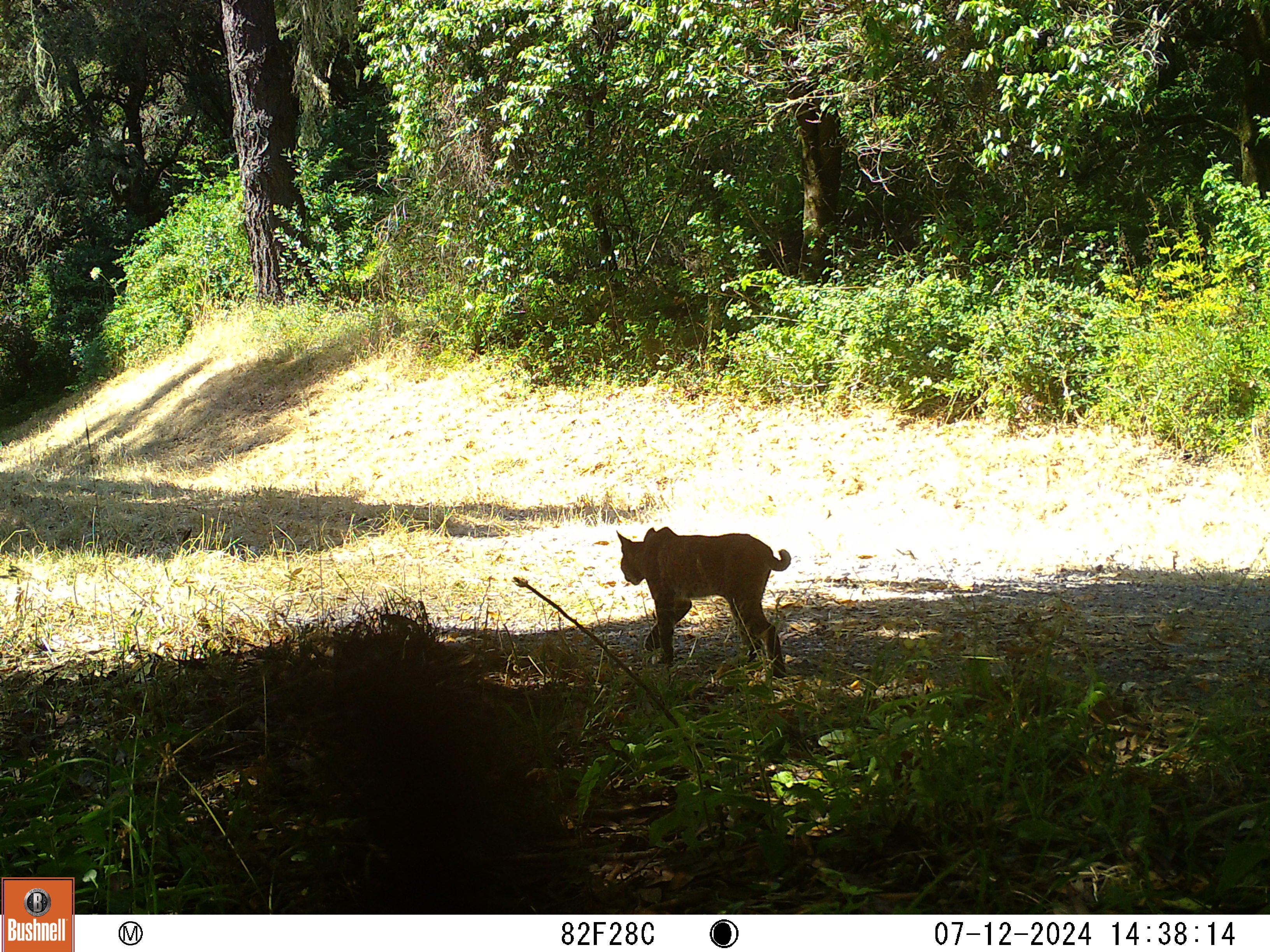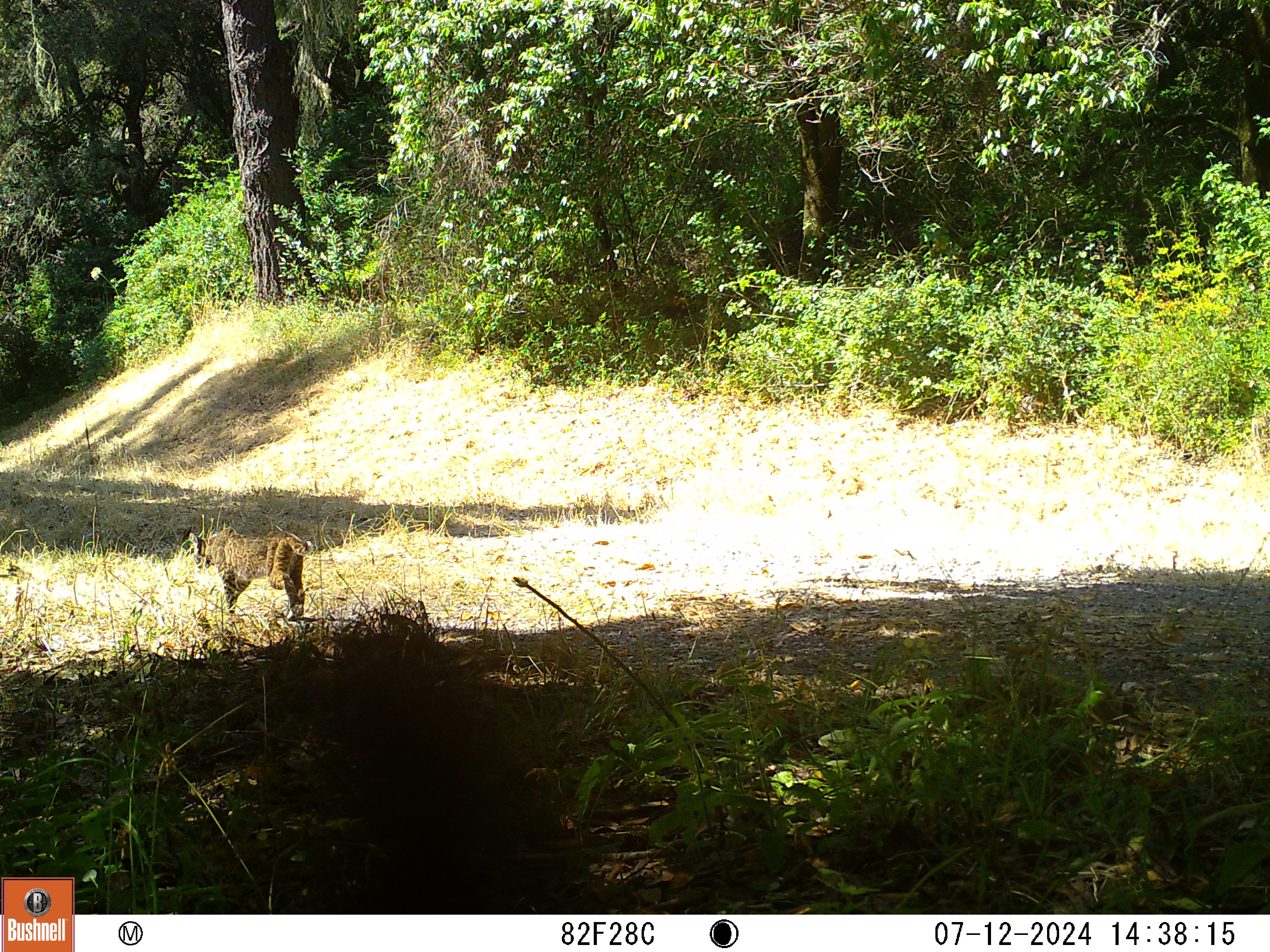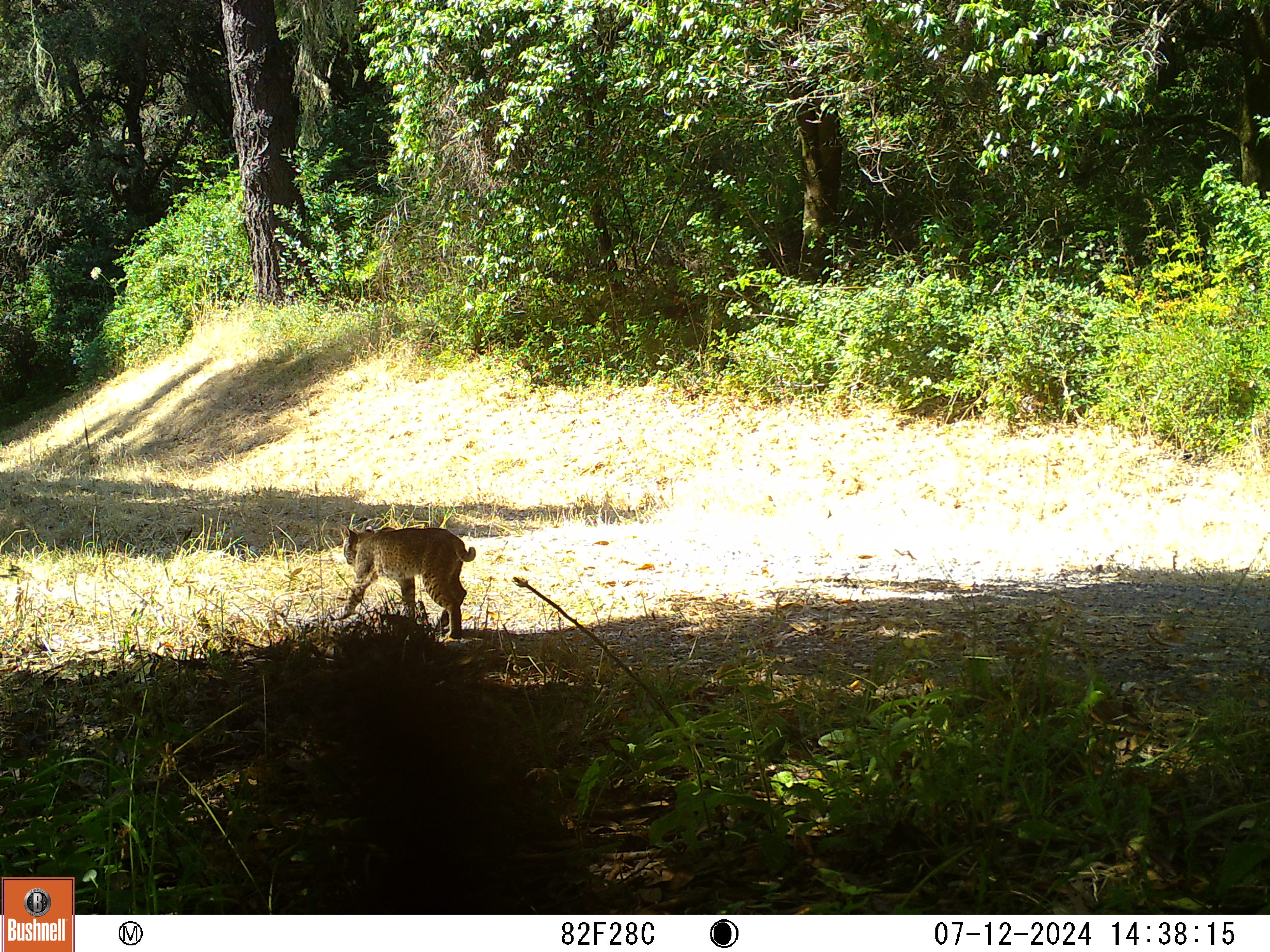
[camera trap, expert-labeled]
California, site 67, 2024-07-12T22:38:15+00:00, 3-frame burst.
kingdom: Animalia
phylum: Chordata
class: Mammalia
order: Carnivora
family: Felidae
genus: Lynx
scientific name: Lynx rufus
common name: bobcat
Bobcat (Lynx rufus).